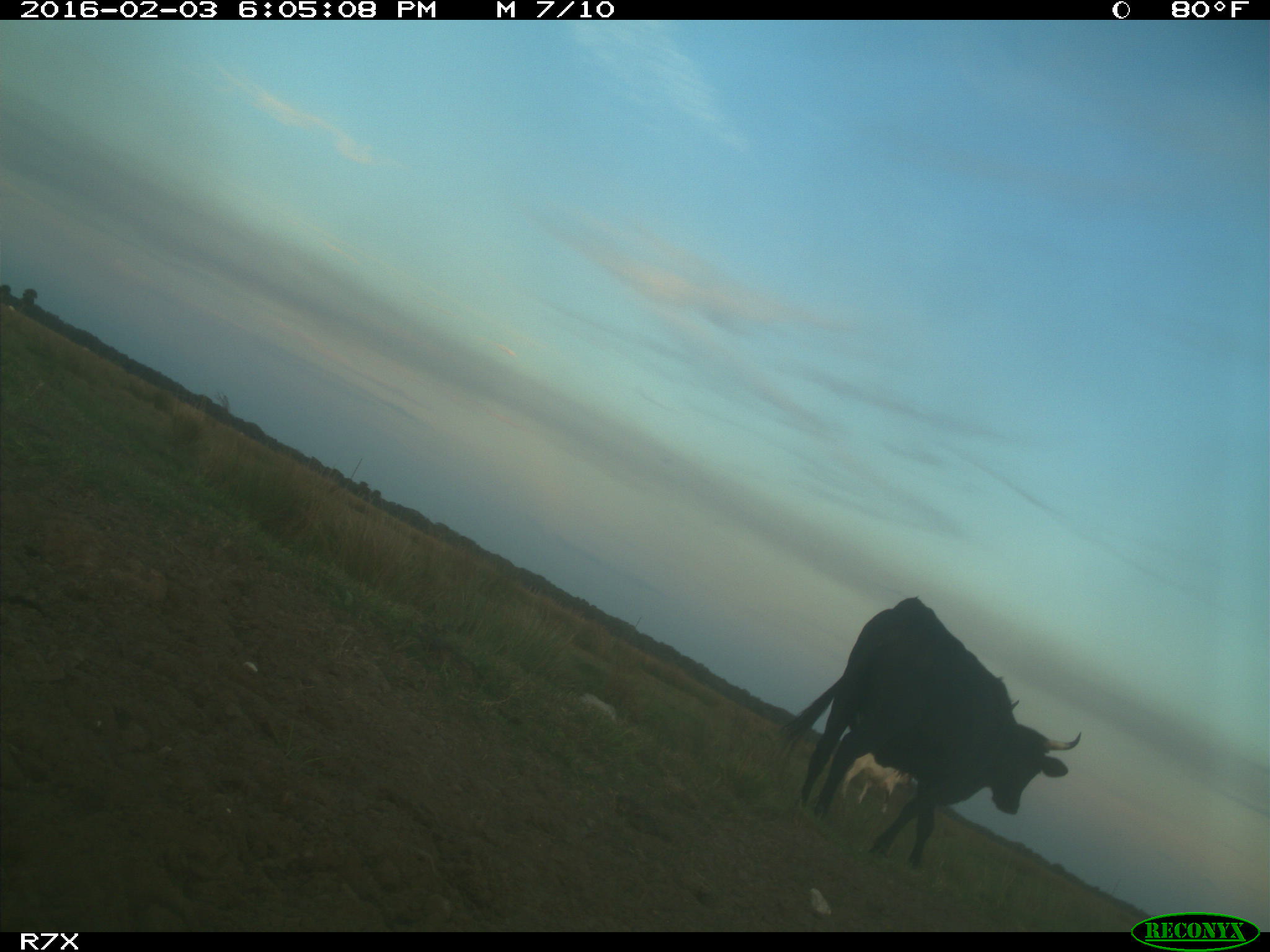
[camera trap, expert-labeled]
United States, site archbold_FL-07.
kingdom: Animalia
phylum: Chordata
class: Mammalia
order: Artiodactyla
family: Bovidae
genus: Bos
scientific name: Bos taurus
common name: domestic cow